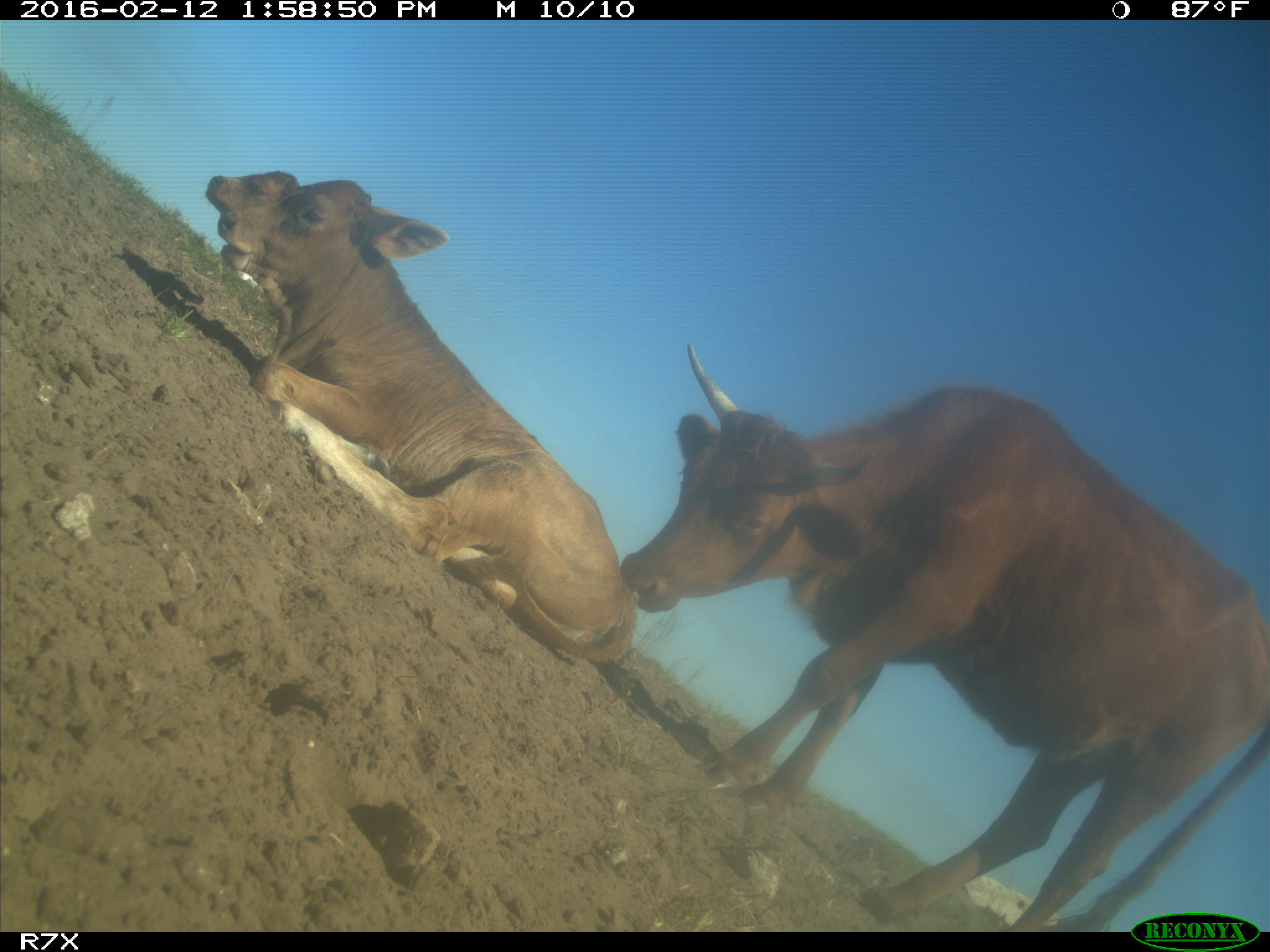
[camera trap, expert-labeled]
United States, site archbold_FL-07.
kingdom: Animalia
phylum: Chordata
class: Mammalia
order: Artiodactyla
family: Bovidae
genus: Bos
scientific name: Bos taurus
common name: domestic cow